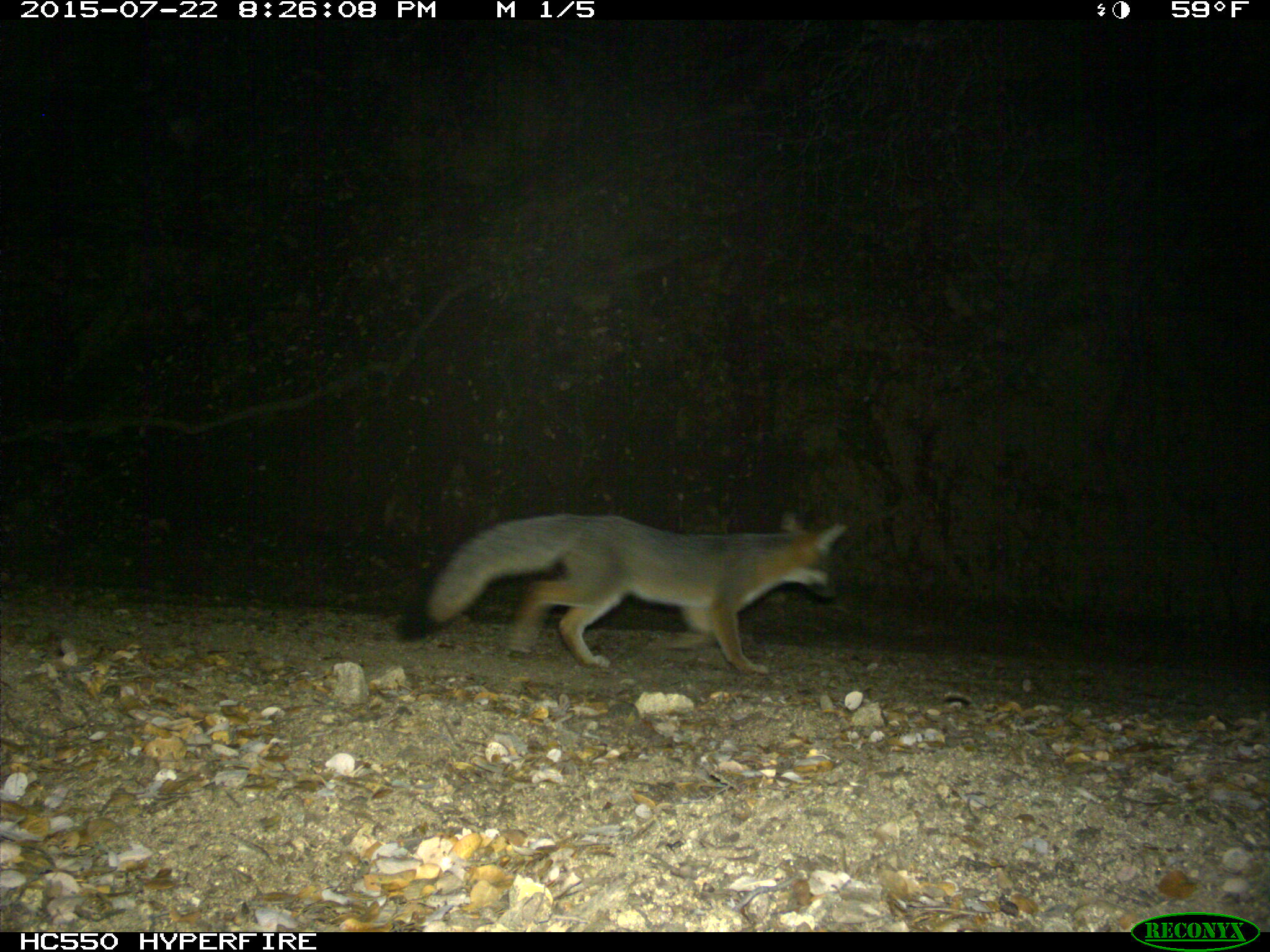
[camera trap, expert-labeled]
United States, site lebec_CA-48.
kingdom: Animalia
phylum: Chordata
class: Mammalia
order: Carnivora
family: Canidae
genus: Urocyon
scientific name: Urocyon cinereoargenteus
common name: gray fox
Urocyon cinereoargenteus (gray fox).